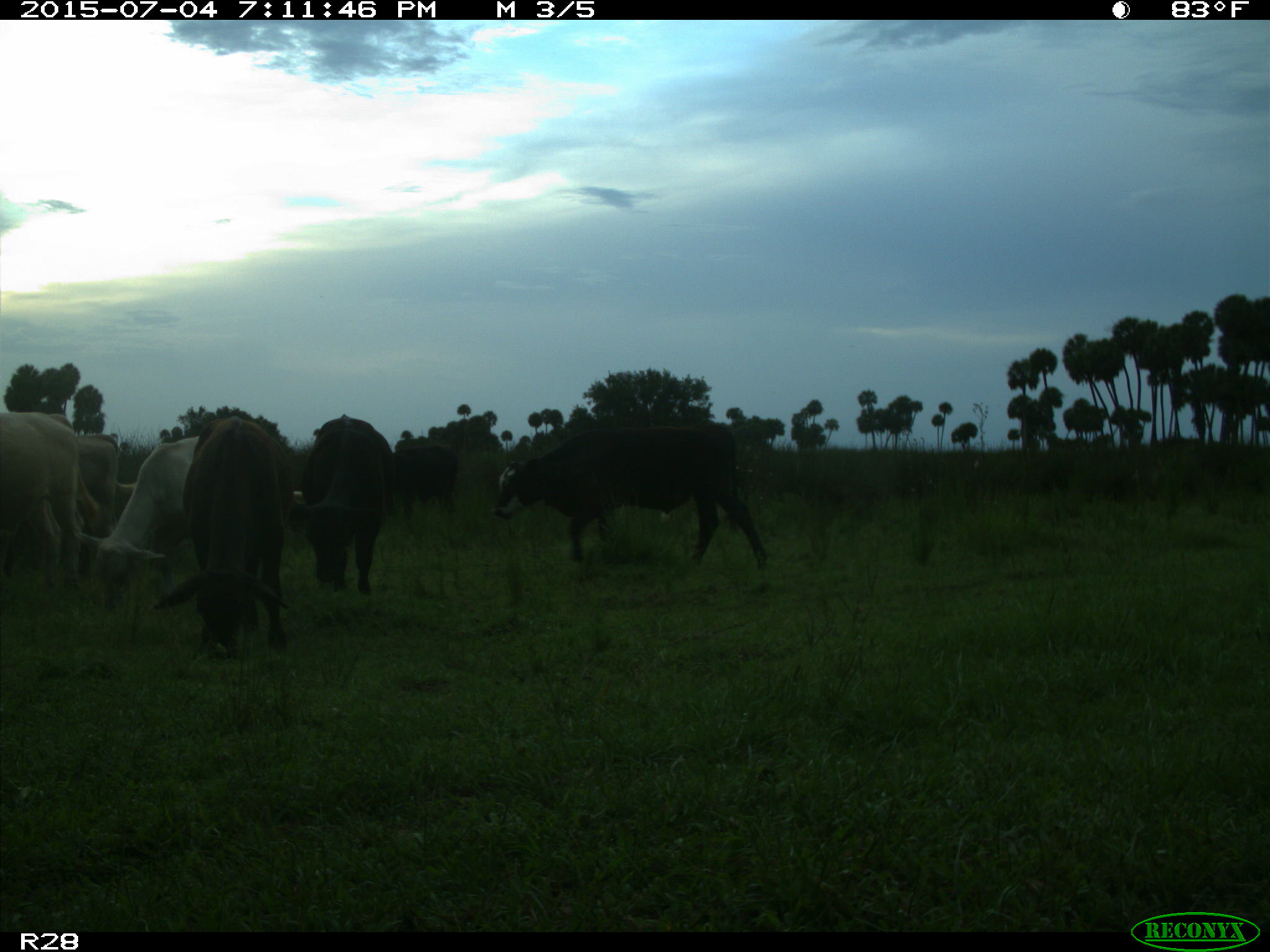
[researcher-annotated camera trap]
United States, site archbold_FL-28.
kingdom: Animalia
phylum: Chordata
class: Mammalia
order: Artiodactyla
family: Bovidae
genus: Bos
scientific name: Bos taurus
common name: domestic cow